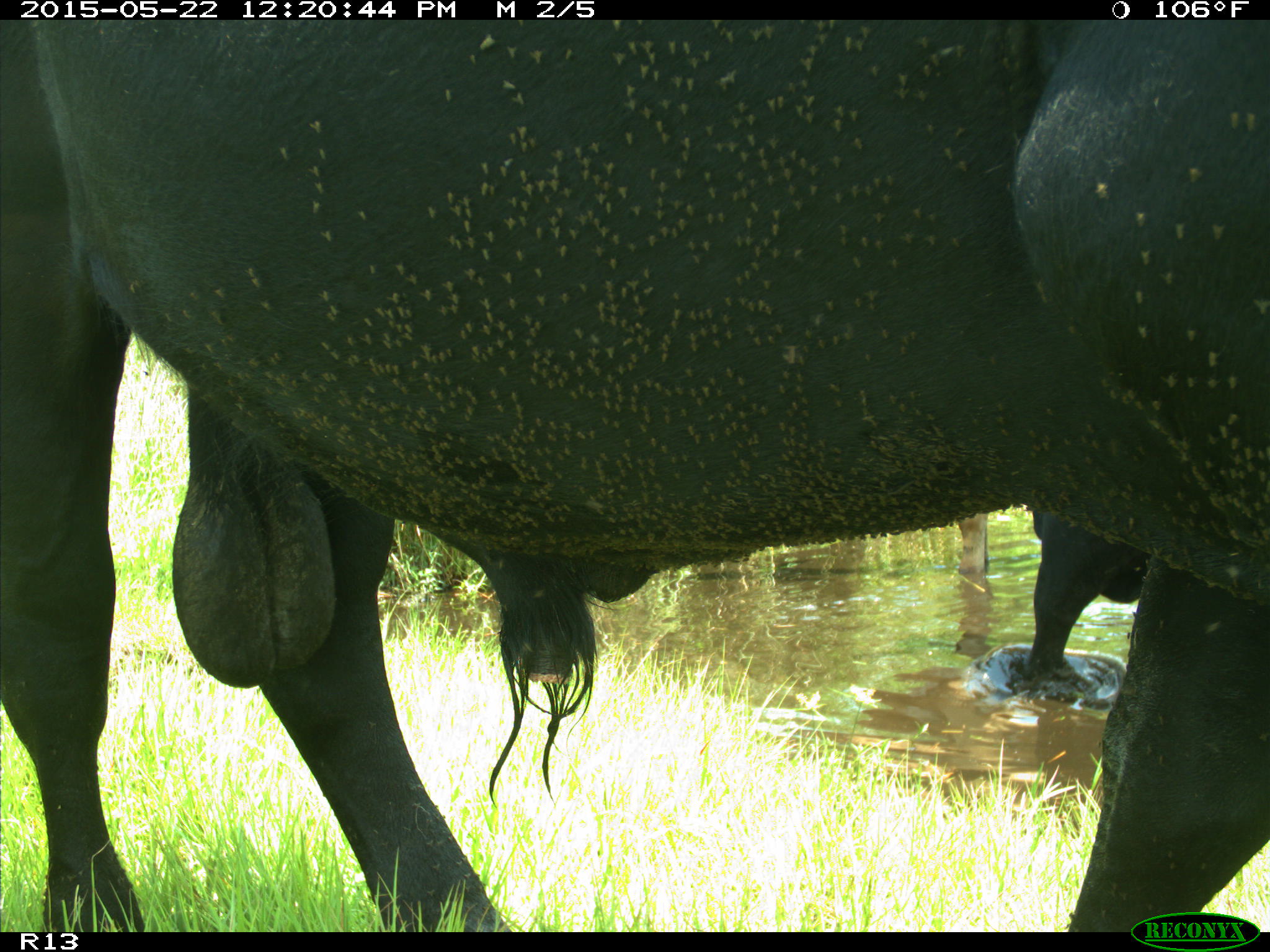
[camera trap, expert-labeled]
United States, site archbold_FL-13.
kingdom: Animalia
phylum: Chordata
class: Mammalia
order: Artiodactyla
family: Bovidae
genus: Bos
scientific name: Bos taurus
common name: domestic cow